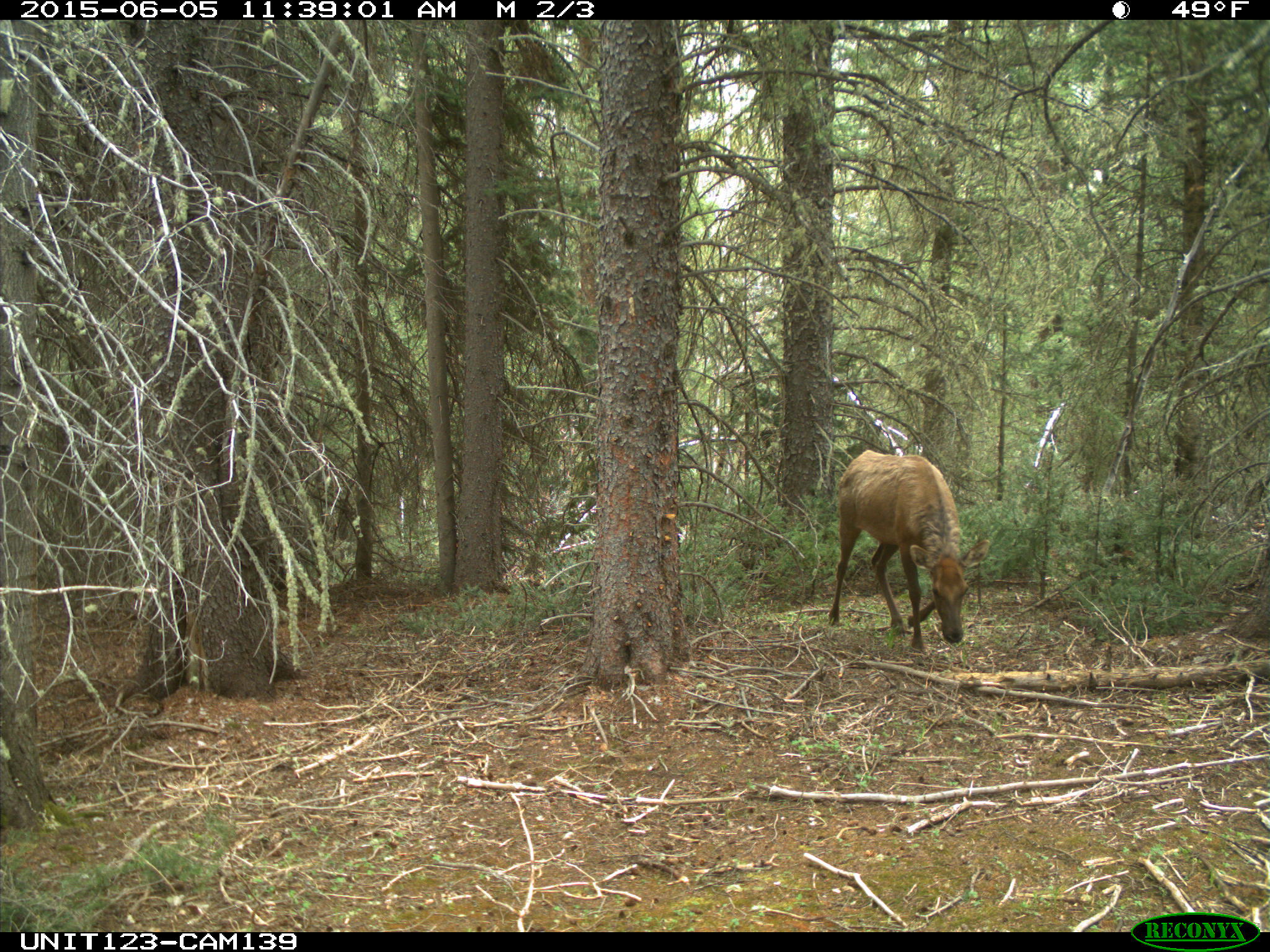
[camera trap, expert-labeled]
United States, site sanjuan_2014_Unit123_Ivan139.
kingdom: Animalia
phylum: Chordata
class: Mammalia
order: Artiodactyla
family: Cervidae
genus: Cervus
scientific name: Cervus elaphus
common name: red deer